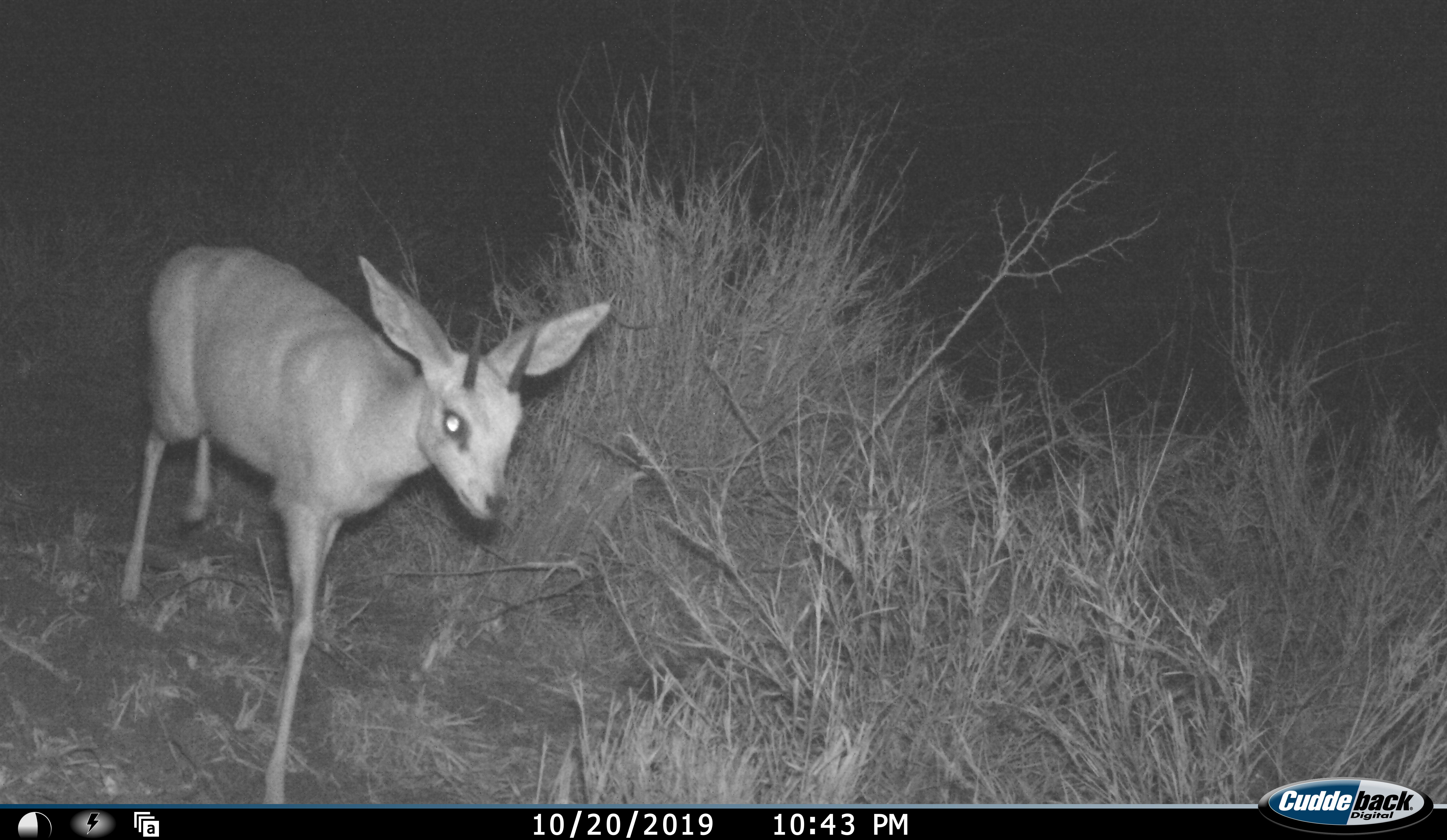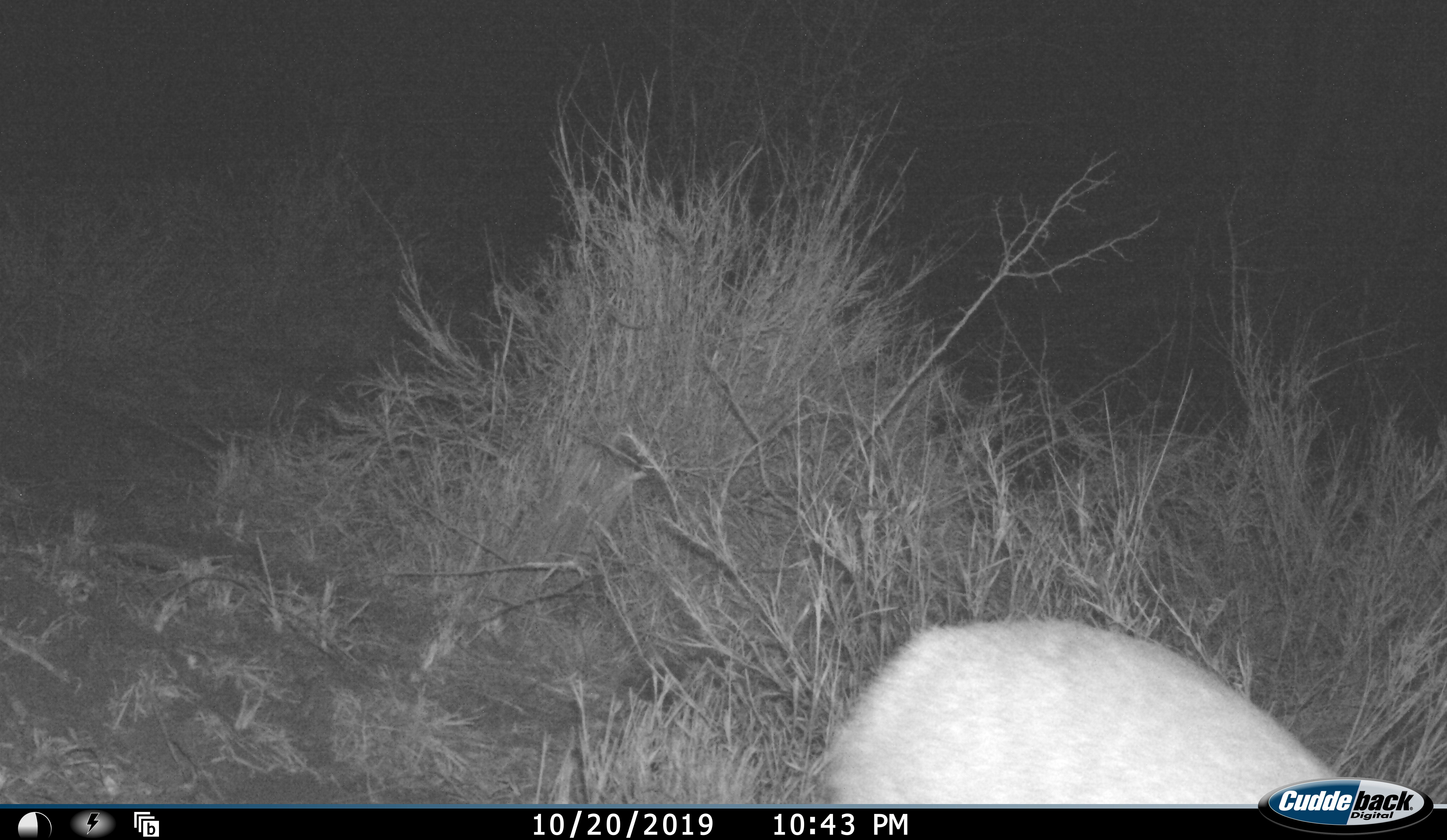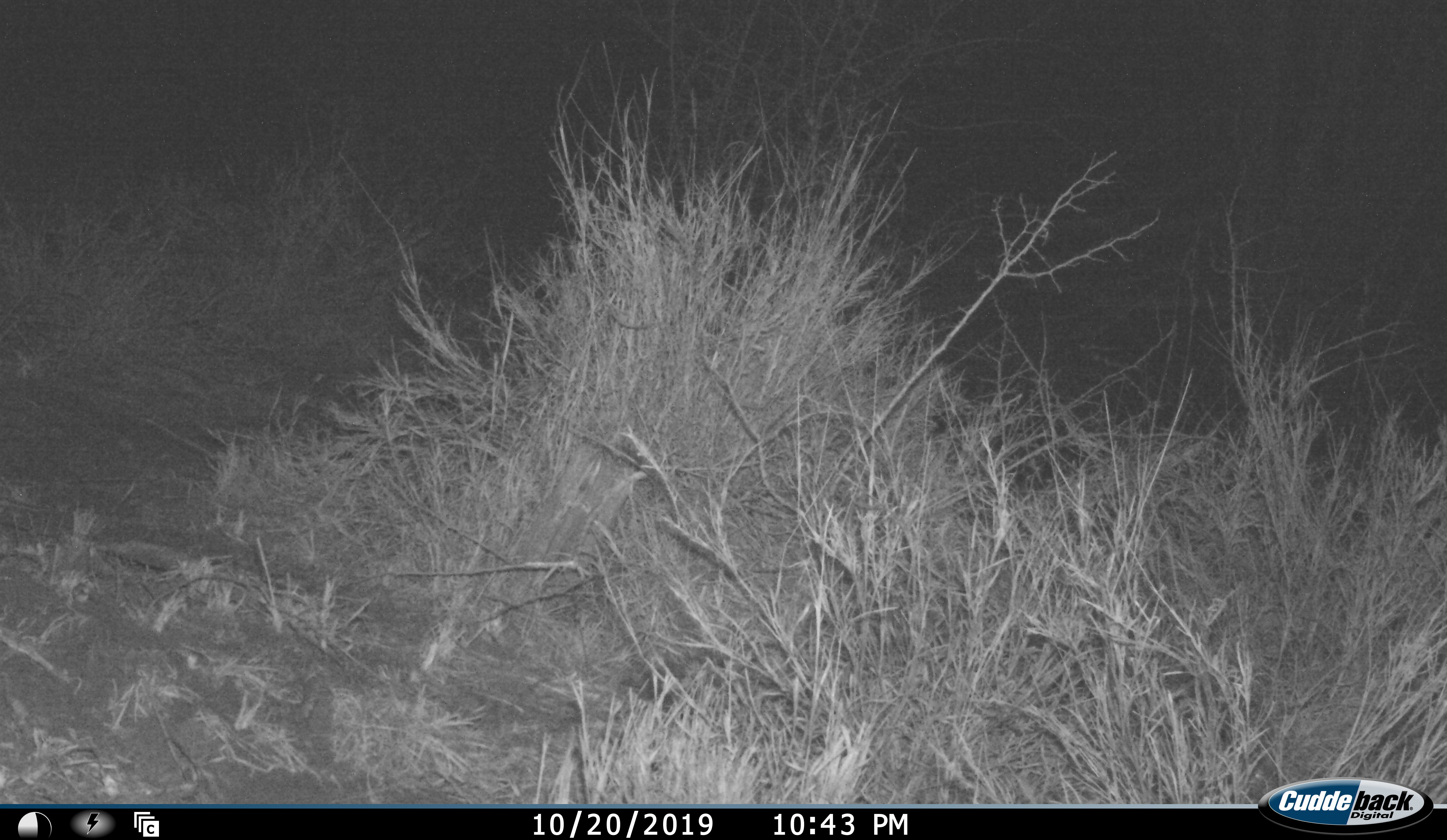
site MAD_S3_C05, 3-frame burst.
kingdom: Animalia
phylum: Chordata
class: Mammalia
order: Artiodactyla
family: Bovidae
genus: Raphicerus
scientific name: Raphicerus campestris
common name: steenbok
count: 1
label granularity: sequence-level